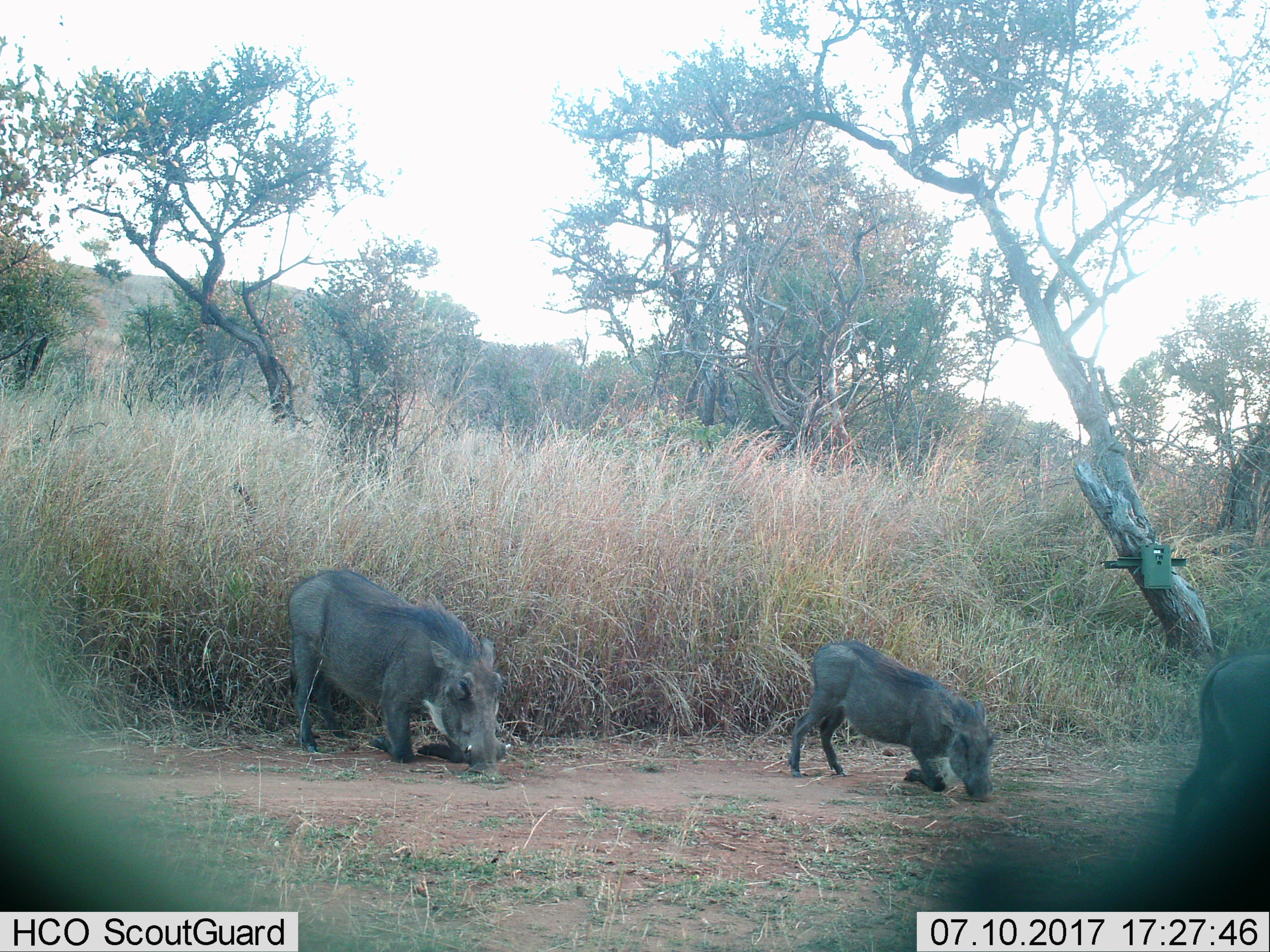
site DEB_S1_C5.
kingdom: Animalia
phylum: Chordata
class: Mammalia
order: Artiodactyla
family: Suidae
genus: Phacochoerus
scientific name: Phacochoerus africanus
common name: warthog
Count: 3.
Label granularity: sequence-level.